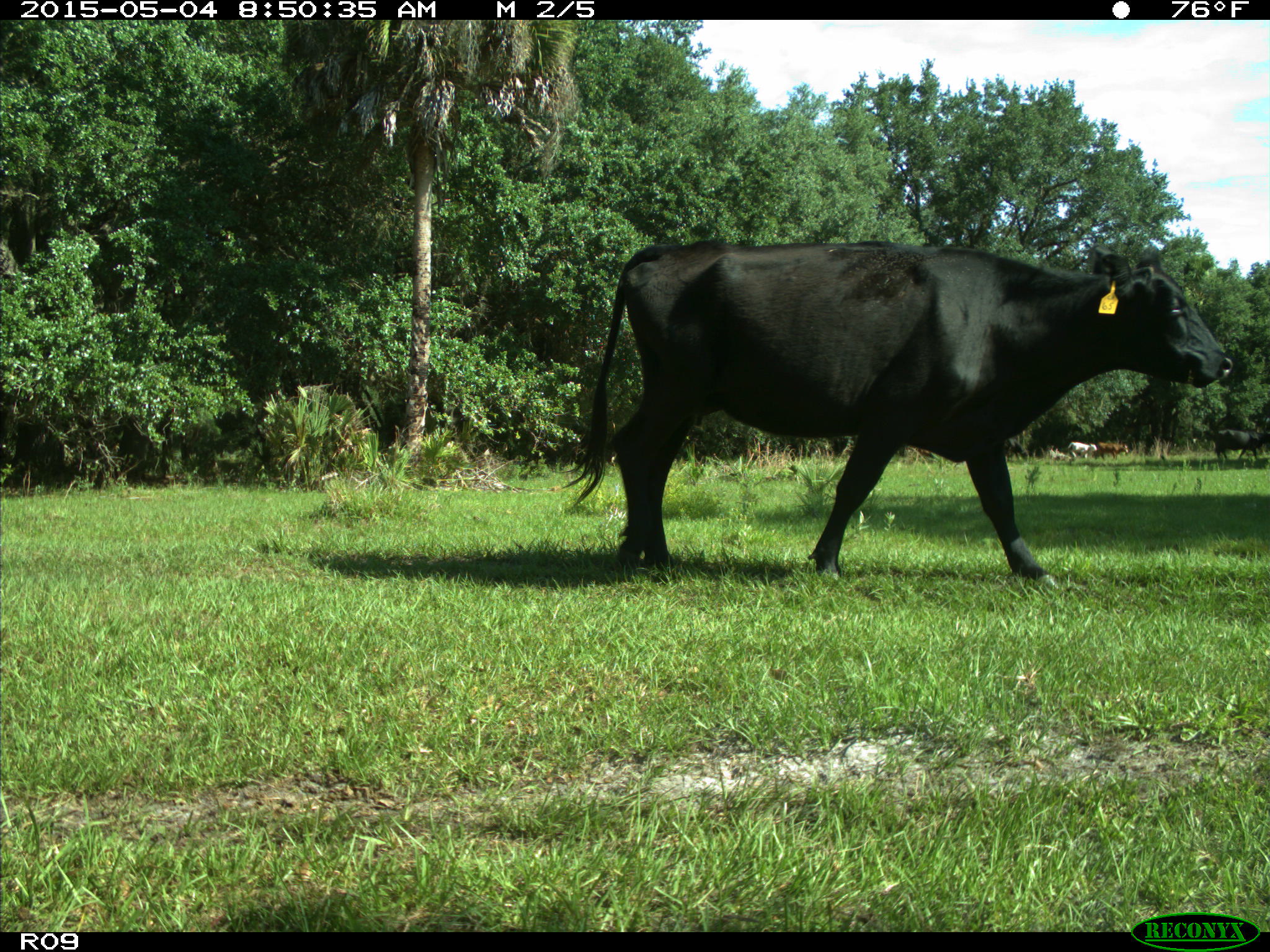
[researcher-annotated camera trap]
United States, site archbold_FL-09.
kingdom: Animalia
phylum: Chordata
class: Mammalia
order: Artiodactyla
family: Bovidae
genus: Bos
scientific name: Bos taurus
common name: domestic cow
Bos taurus (domestic cow).